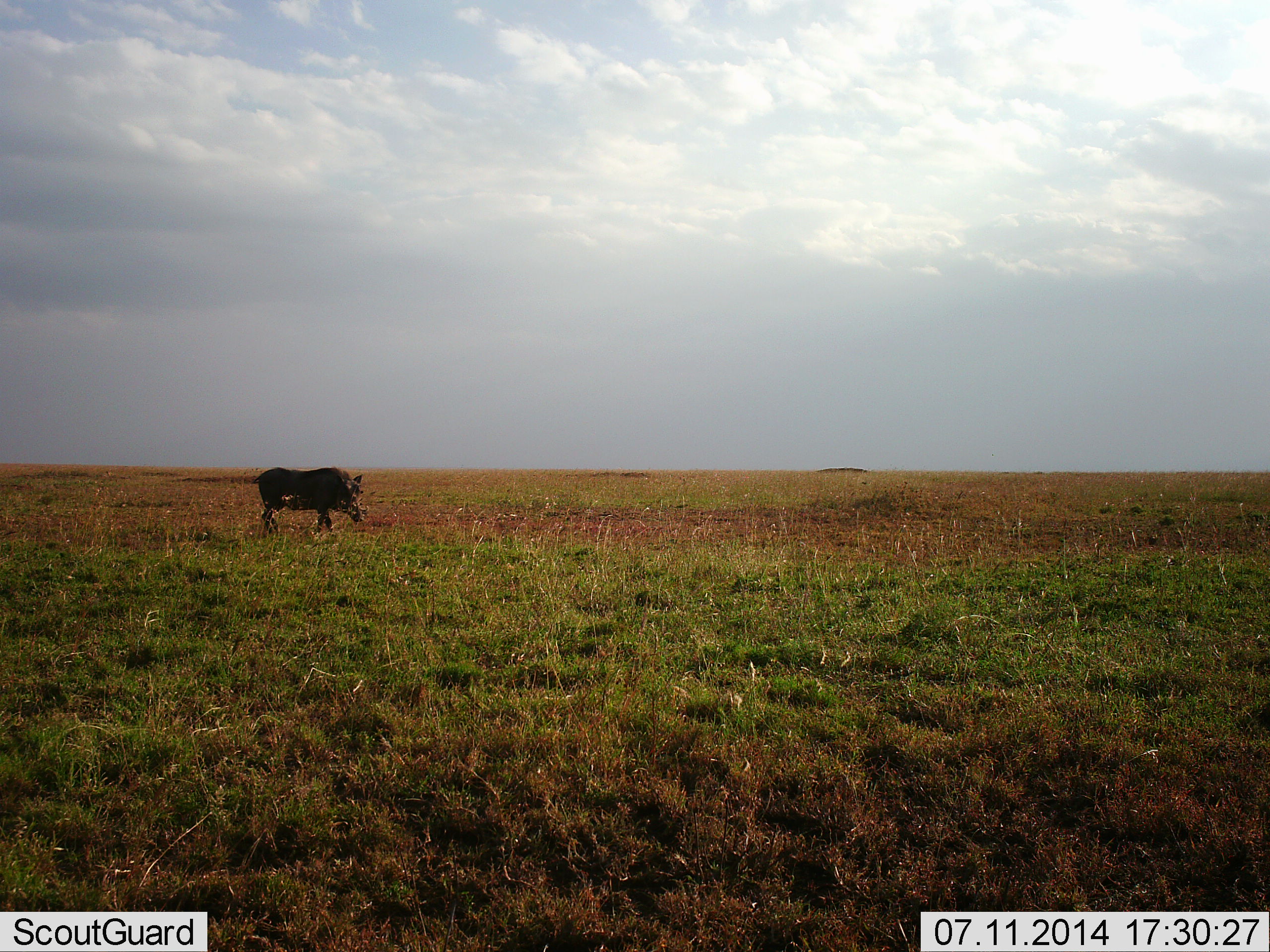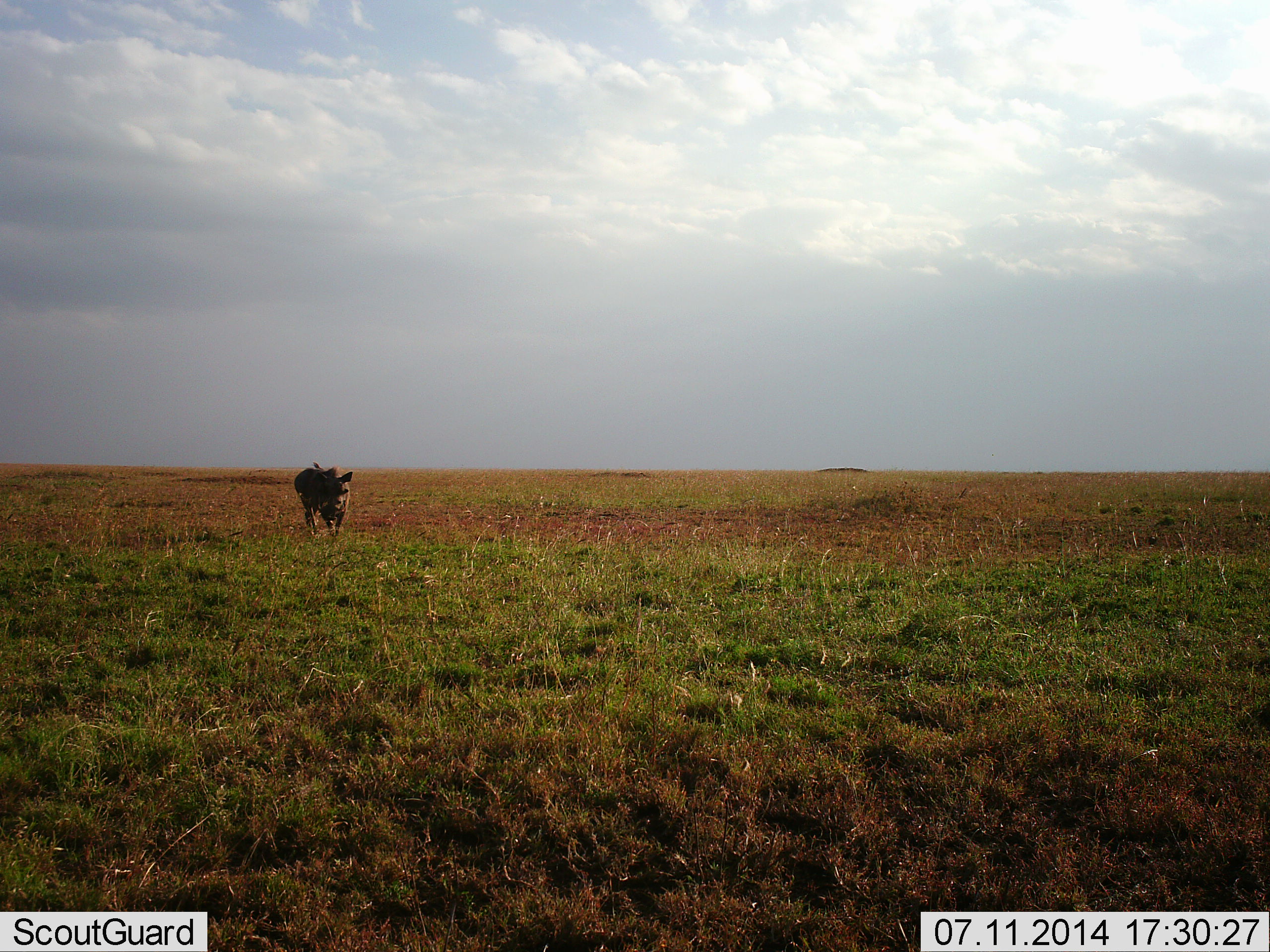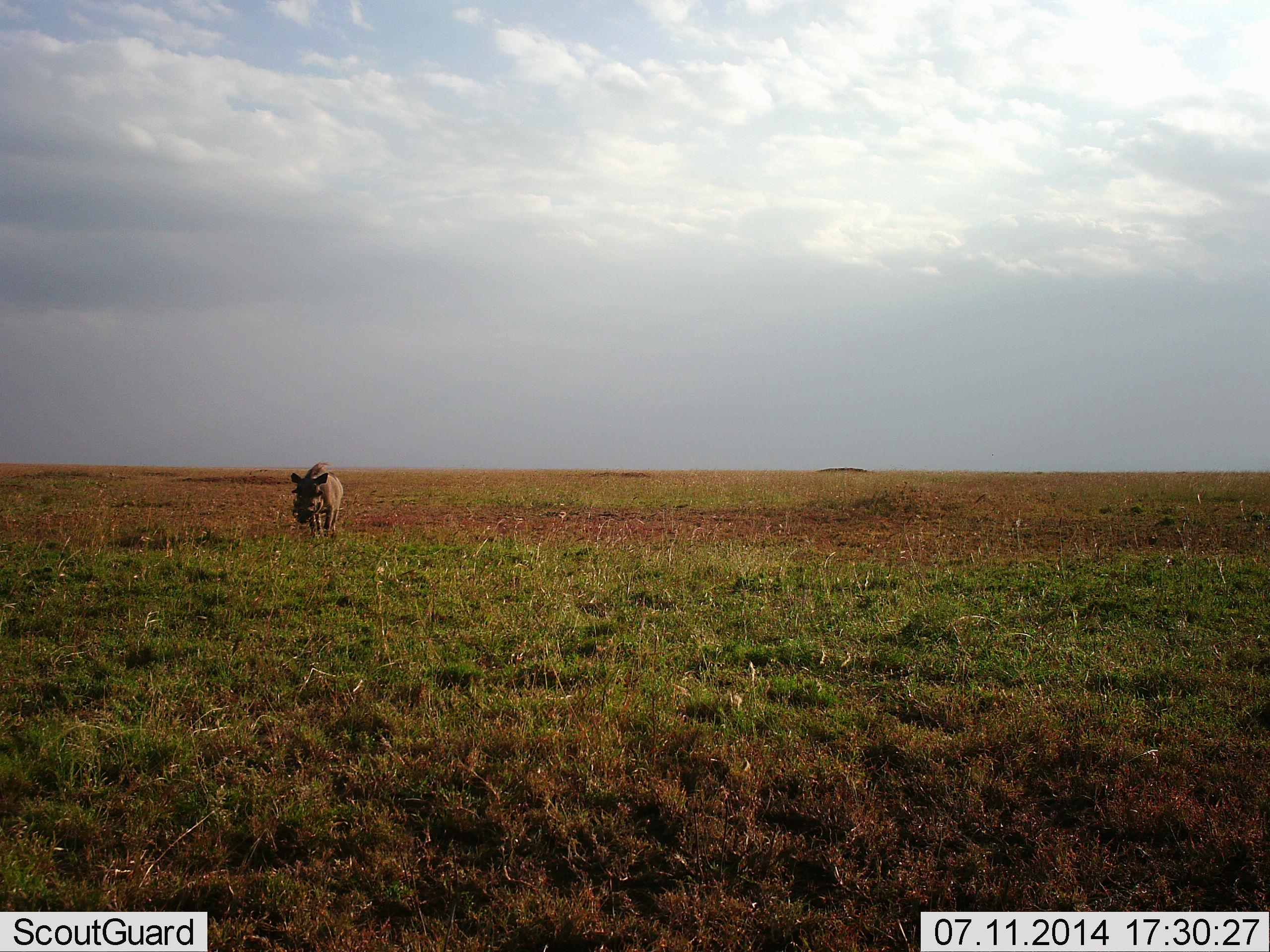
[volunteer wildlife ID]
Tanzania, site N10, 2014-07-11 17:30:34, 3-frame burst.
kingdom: Animalia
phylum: Chordata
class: Mammalia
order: Artiodactyla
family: Suidae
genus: Phacochoerus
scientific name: Phacochoerus africanus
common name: warthog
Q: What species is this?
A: Warthog (Phacochoerus africanus).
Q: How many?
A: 1.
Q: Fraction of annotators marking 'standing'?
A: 30%.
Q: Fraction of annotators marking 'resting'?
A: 0%.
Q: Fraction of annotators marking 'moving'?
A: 70%.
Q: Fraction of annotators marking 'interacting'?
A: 0%.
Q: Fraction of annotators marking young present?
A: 0%.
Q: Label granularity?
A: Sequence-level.